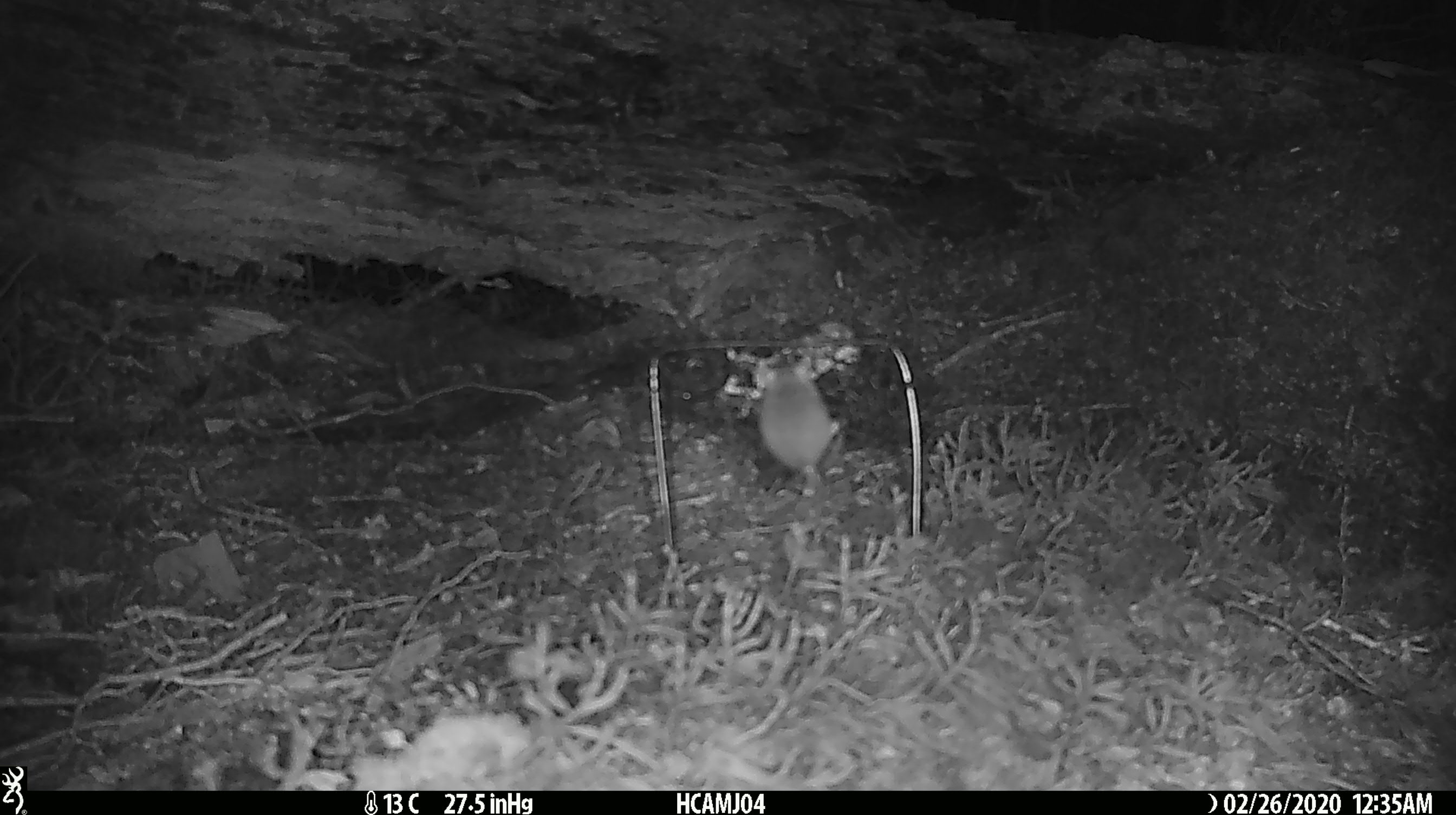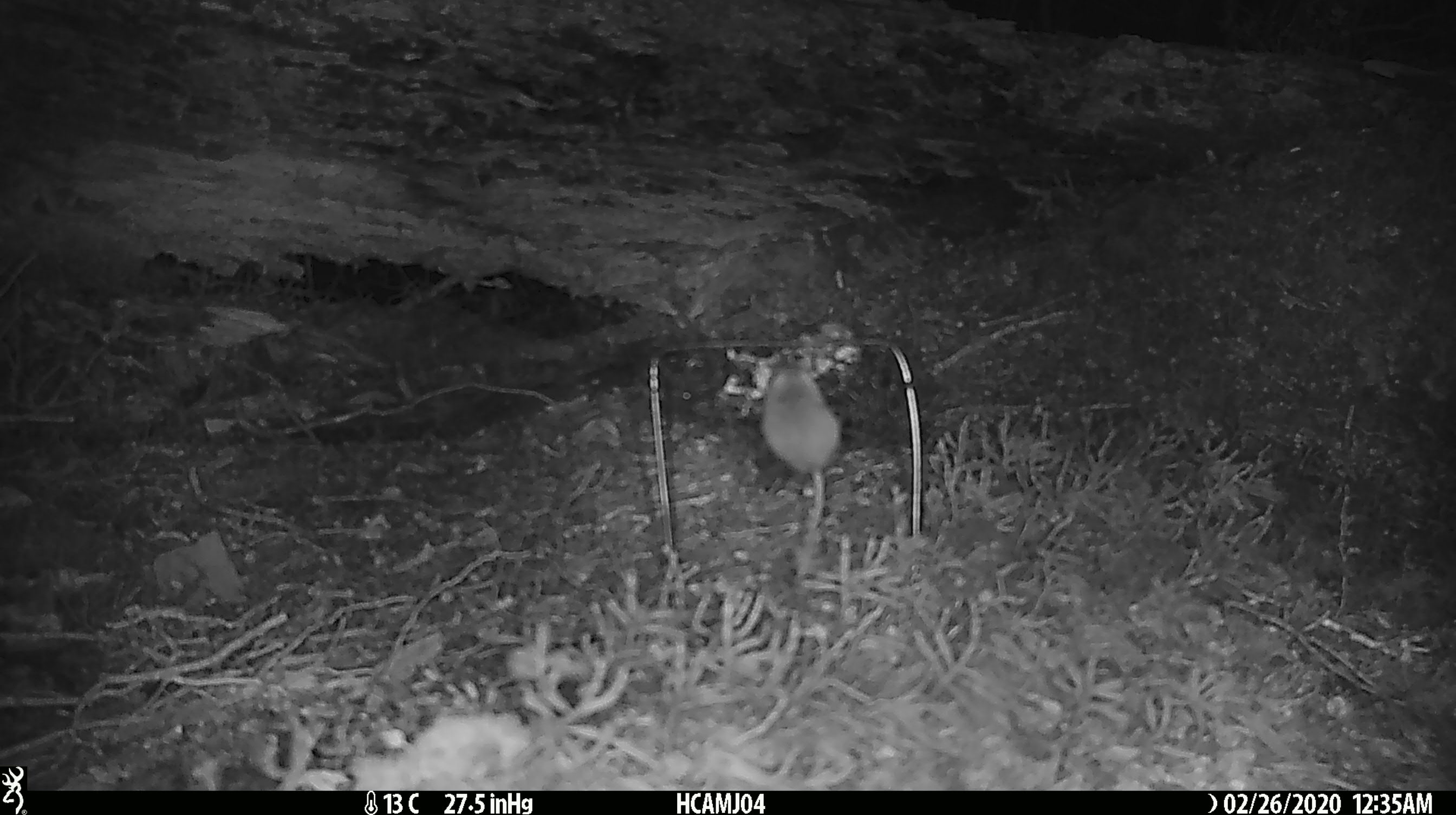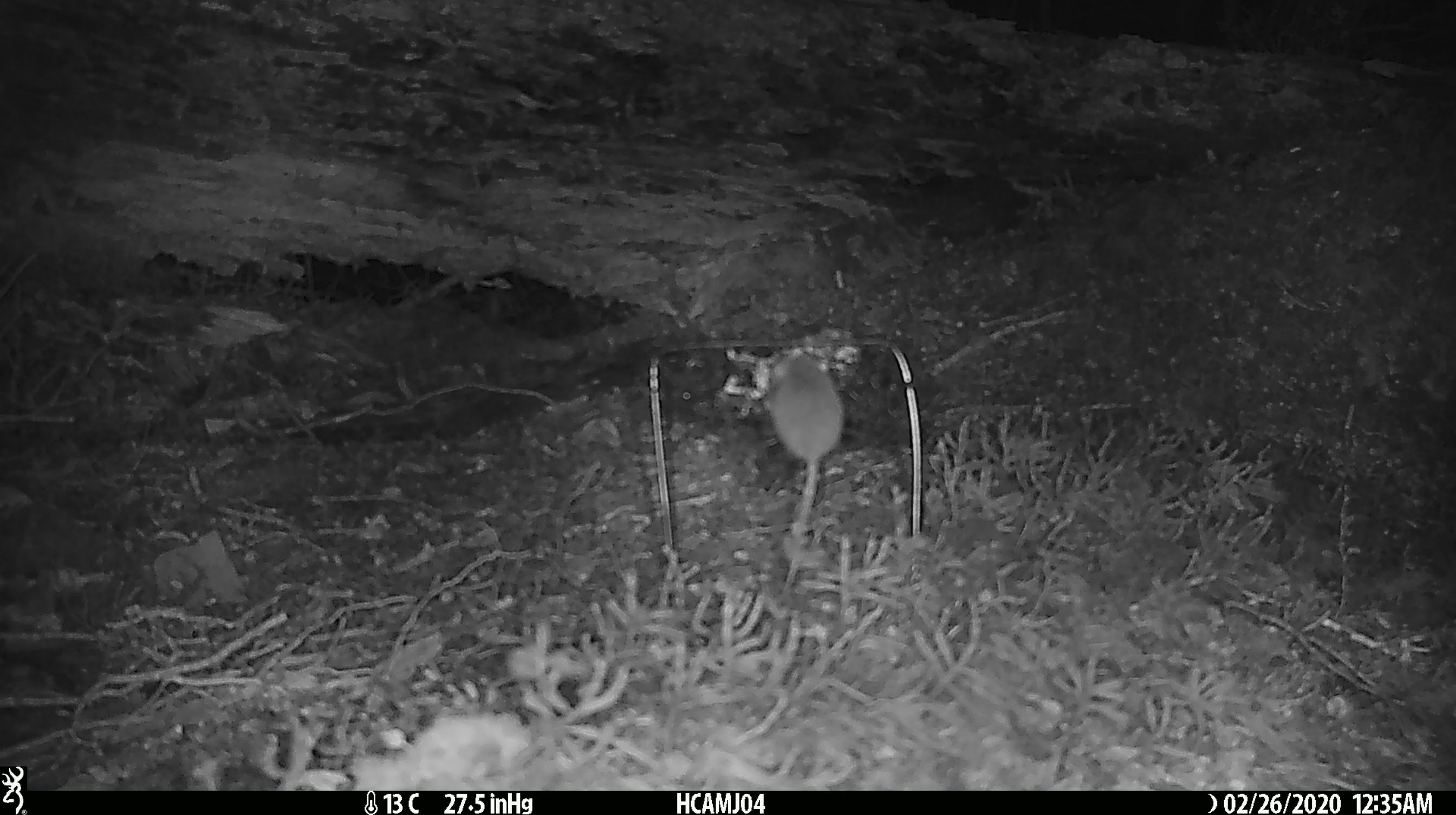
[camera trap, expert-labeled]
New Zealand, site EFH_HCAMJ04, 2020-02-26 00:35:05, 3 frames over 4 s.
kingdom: Animalia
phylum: Chordata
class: Mammalia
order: Rodentia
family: Muridae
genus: Mus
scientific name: Mus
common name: mouse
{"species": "mouse (Mus)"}